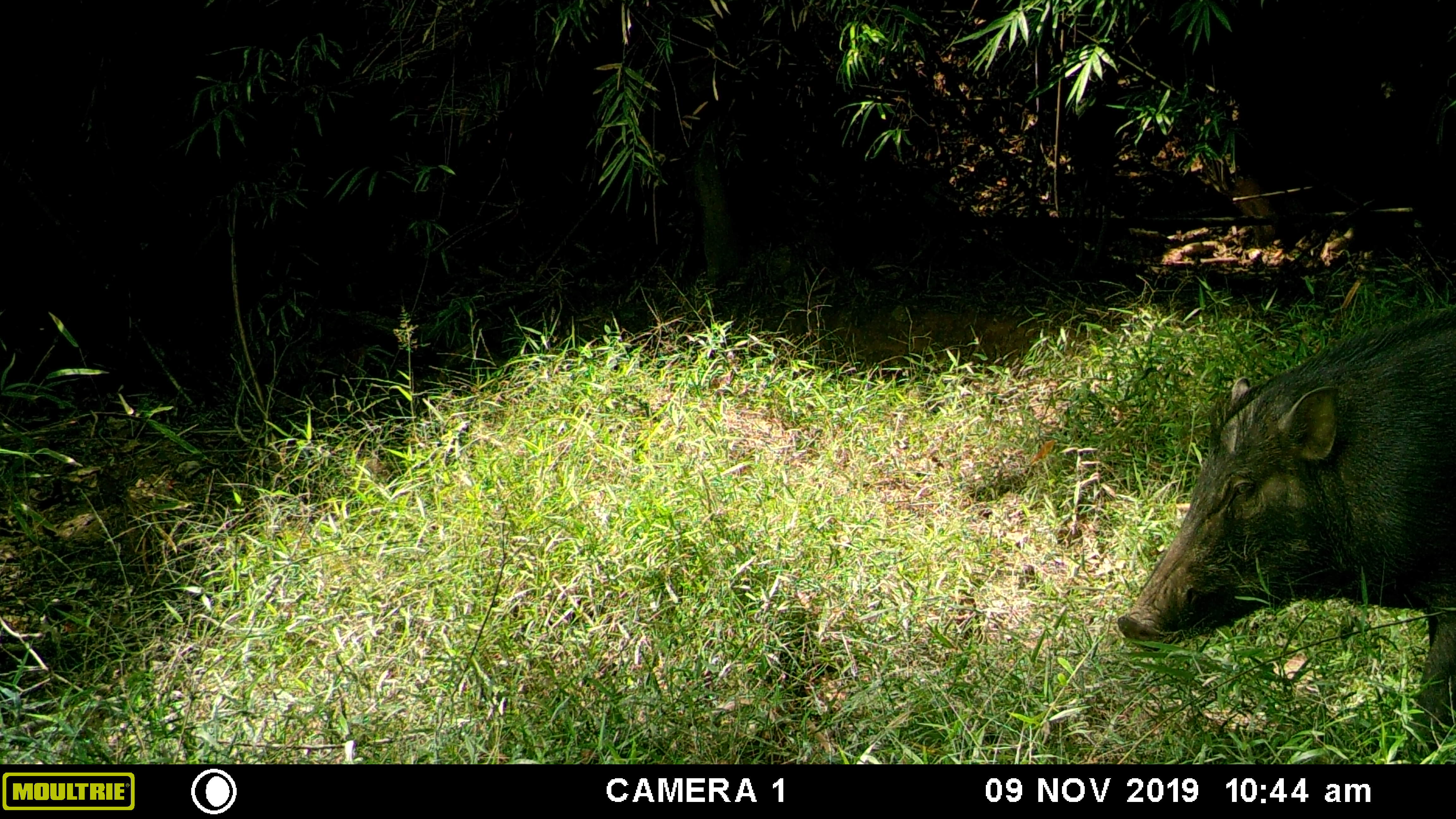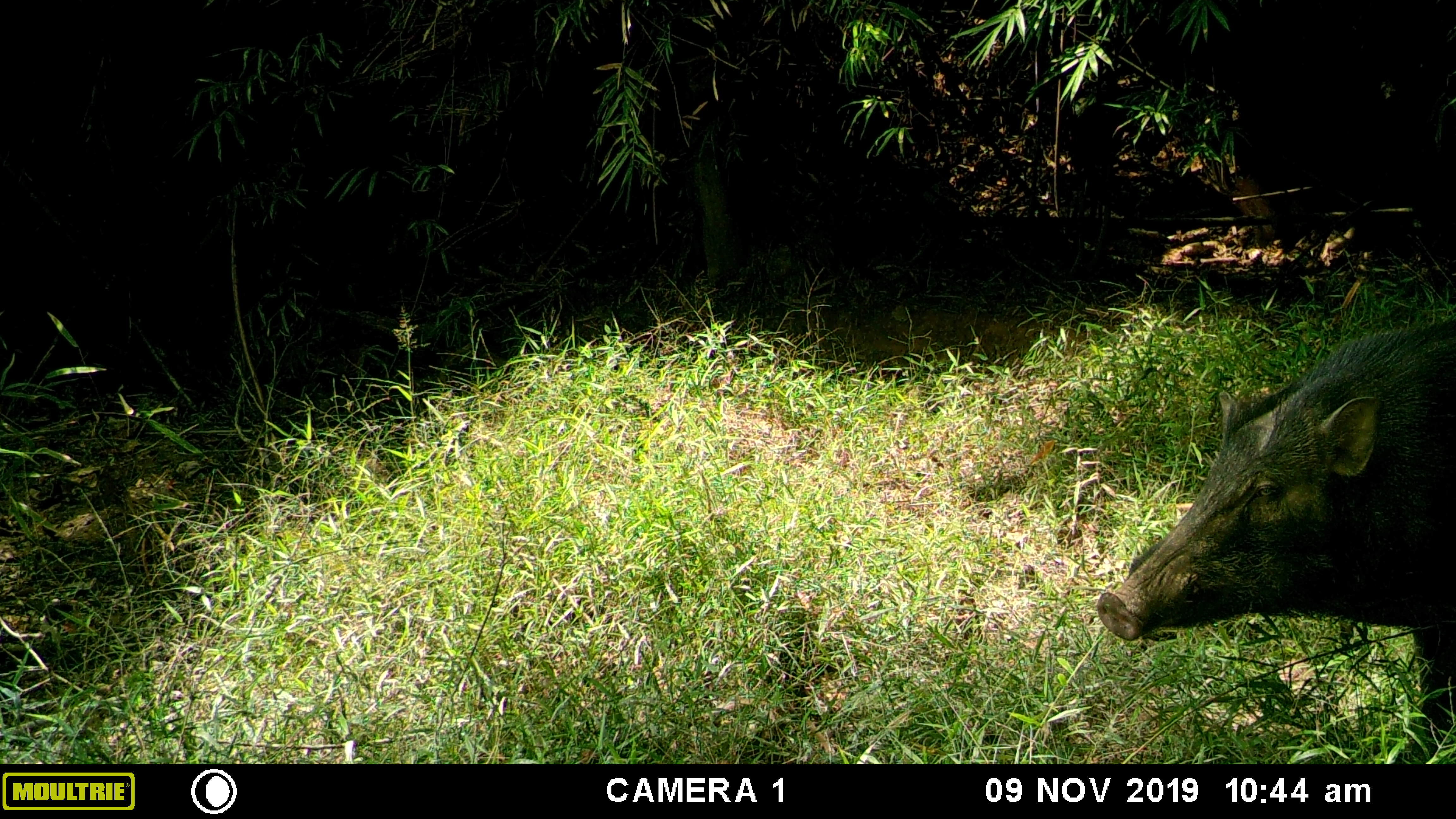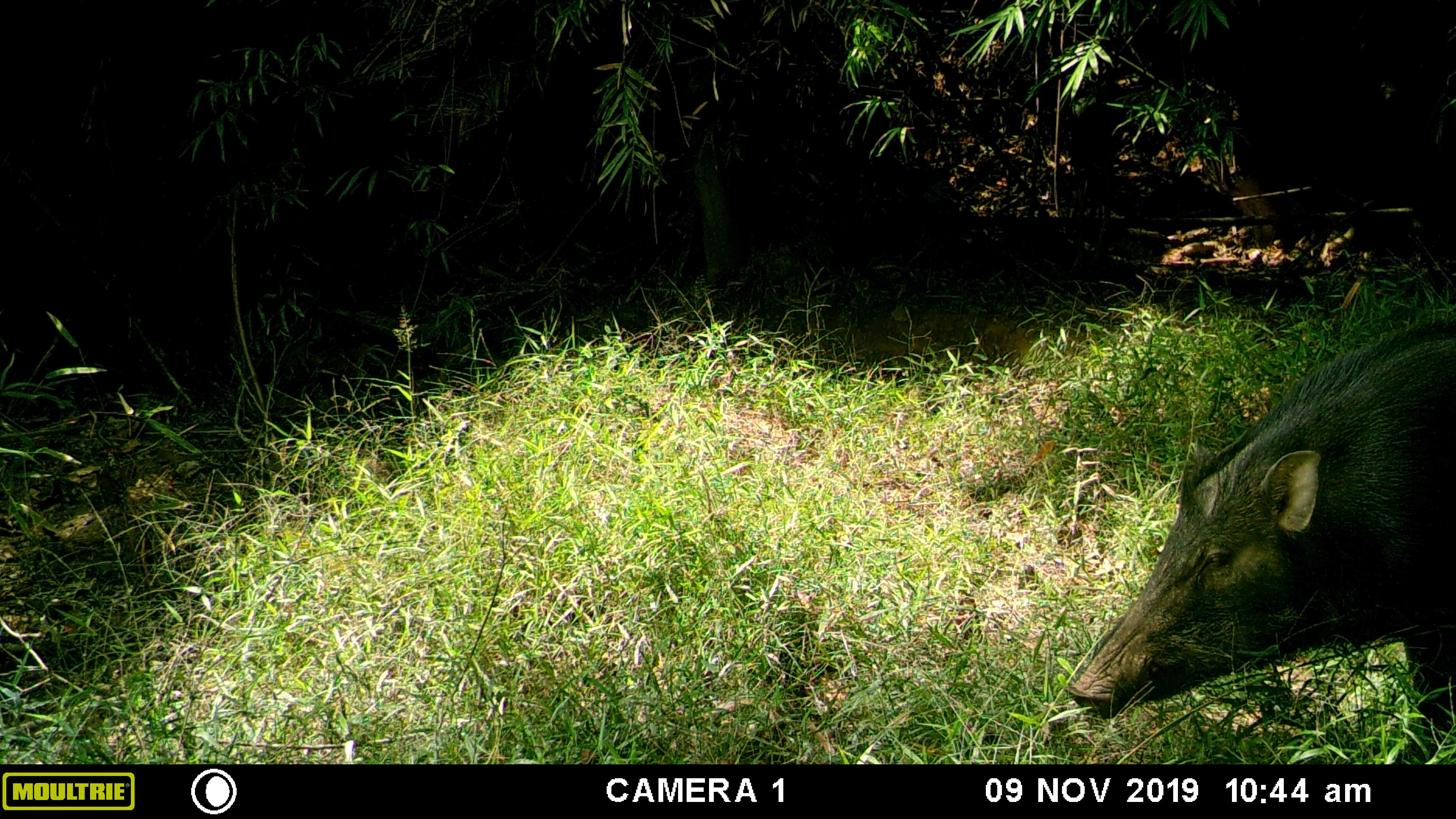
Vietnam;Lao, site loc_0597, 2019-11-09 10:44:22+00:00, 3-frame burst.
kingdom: Animalia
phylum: Chordata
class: Mammalia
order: Artiodactyla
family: Suidae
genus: Sus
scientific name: Sus scrofa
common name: eurasian wild pig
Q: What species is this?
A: Eurasian wild pig (Sus scrofa).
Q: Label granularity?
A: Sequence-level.